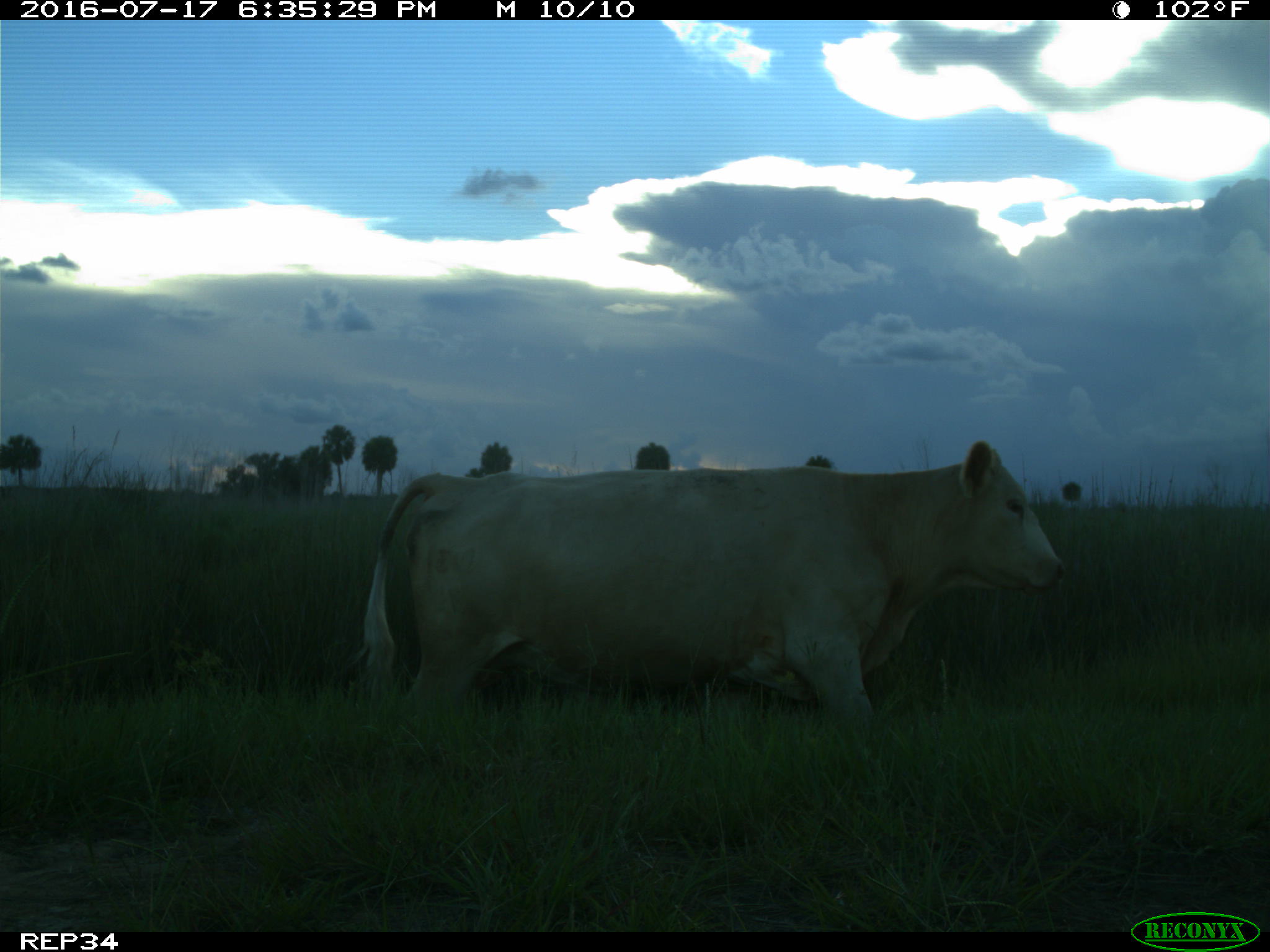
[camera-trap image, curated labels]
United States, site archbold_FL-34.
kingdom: Animalia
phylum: Chordata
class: Mammalia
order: Artiodactyla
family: Bovidae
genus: Bos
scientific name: Bos taurus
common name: domestic cow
Bos taurus (domestic cow).